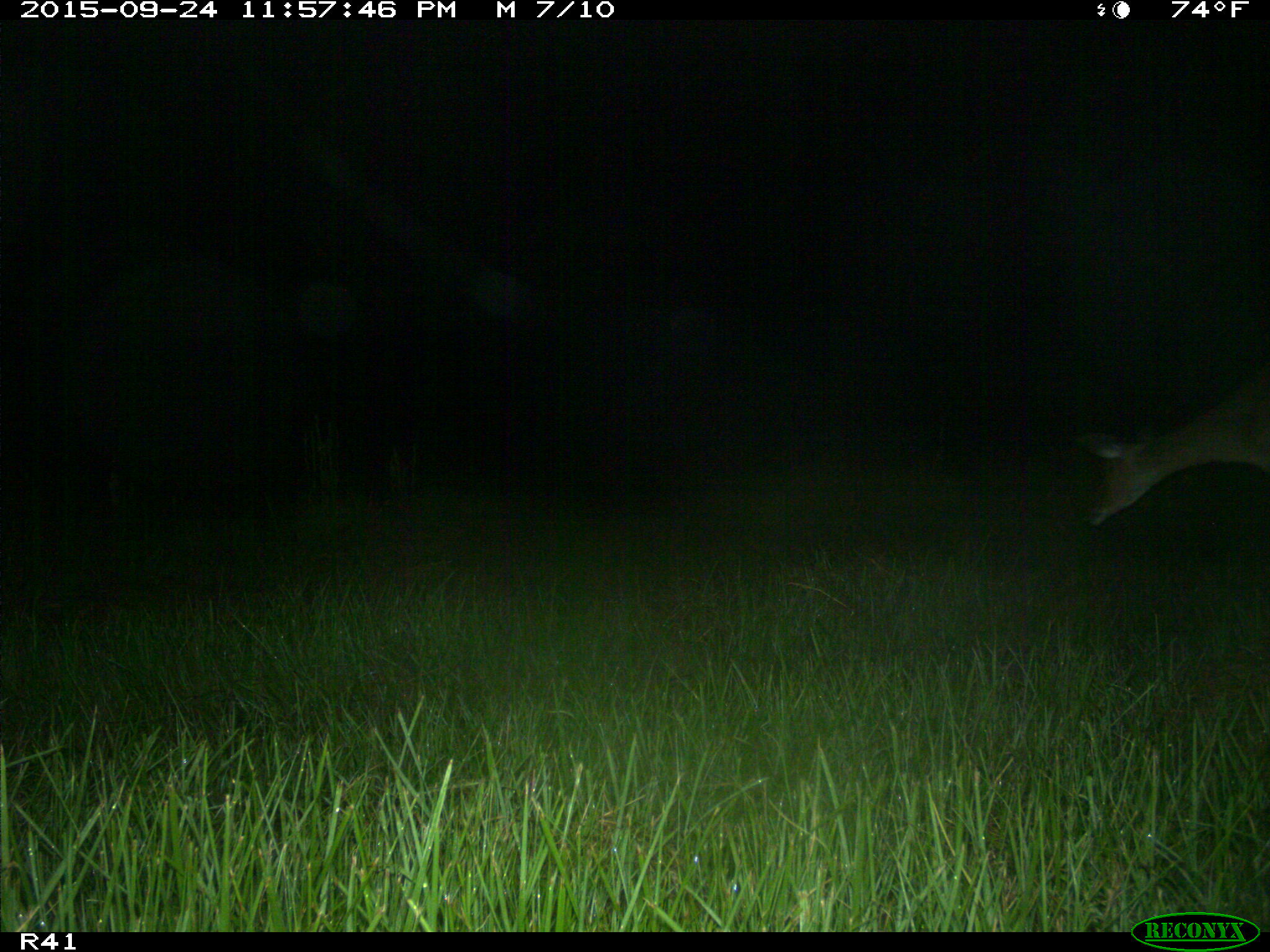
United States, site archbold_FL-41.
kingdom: Animalia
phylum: Chordata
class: Mammalia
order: Artiodactyla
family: Cervidae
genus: Odocoileus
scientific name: Odocoileus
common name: deer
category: unidentified deer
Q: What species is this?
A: Unidentified deer (deer) (Odocoileus).